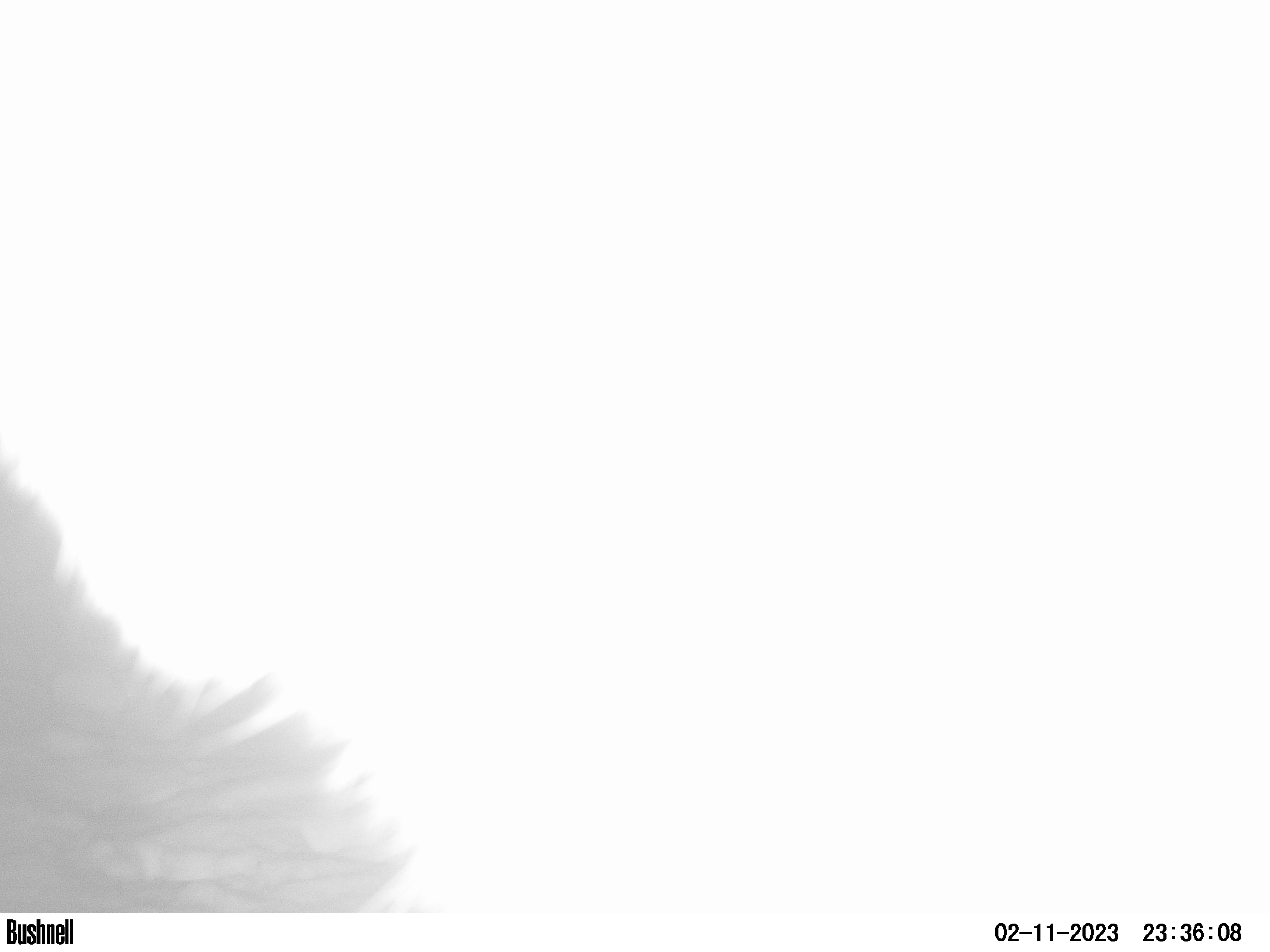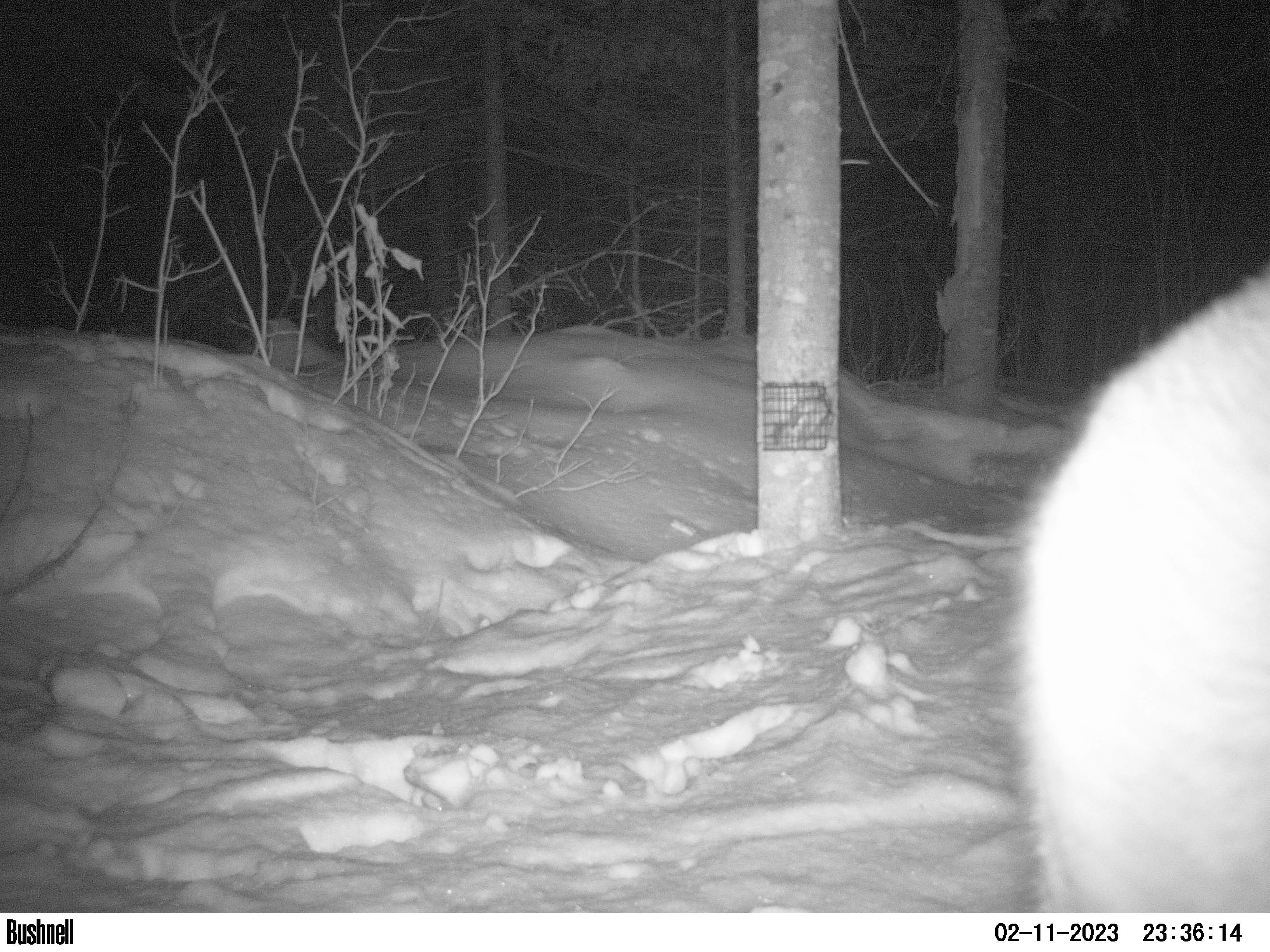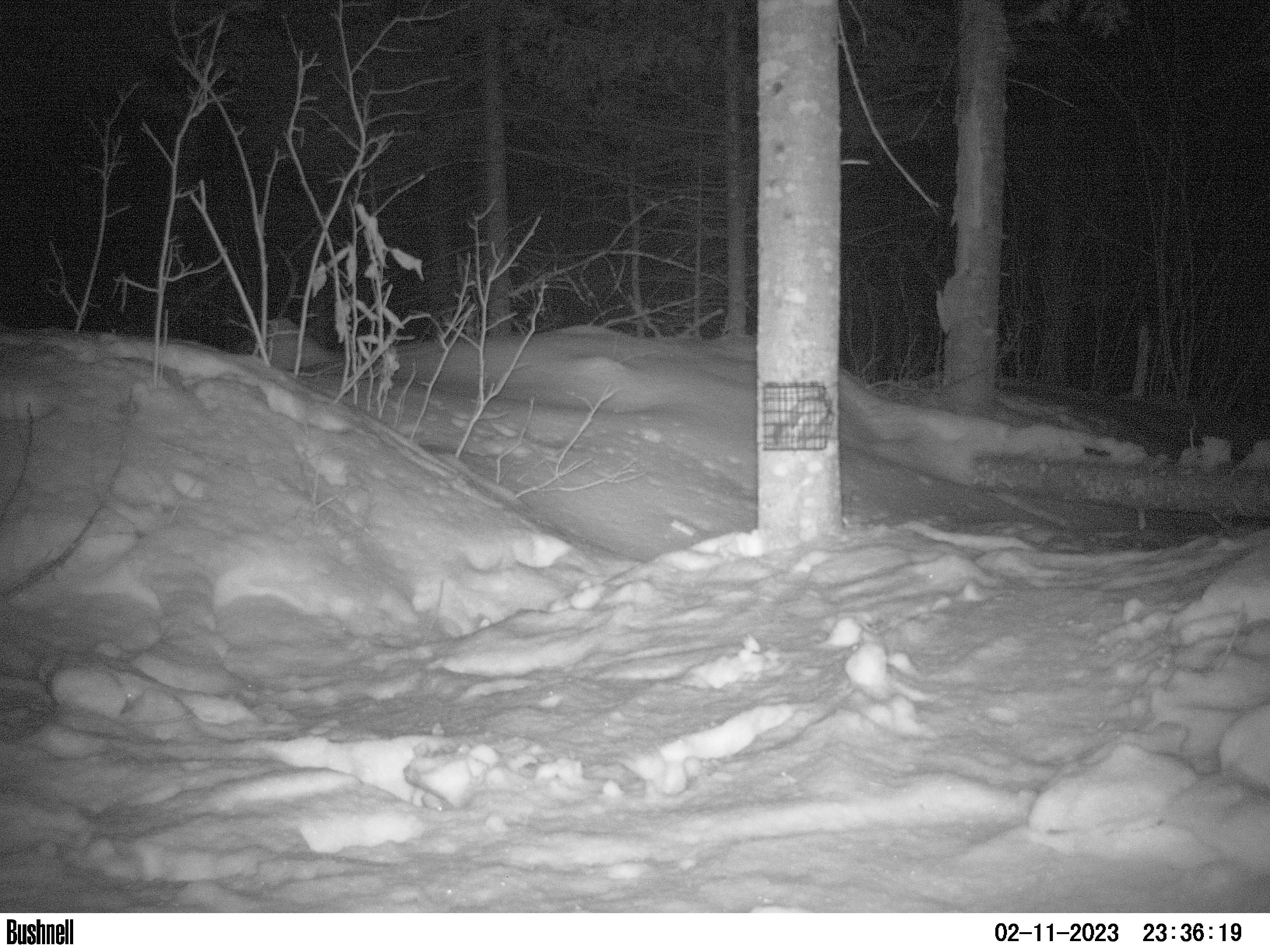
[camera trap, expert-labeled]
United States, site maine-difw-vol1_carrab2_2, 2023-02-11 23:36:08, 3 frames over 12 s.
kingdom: Animalia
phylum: Chordata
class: Mammalia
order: Carnivora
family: Felidae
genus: Lynx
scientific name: Lynx rufus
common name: bobcat